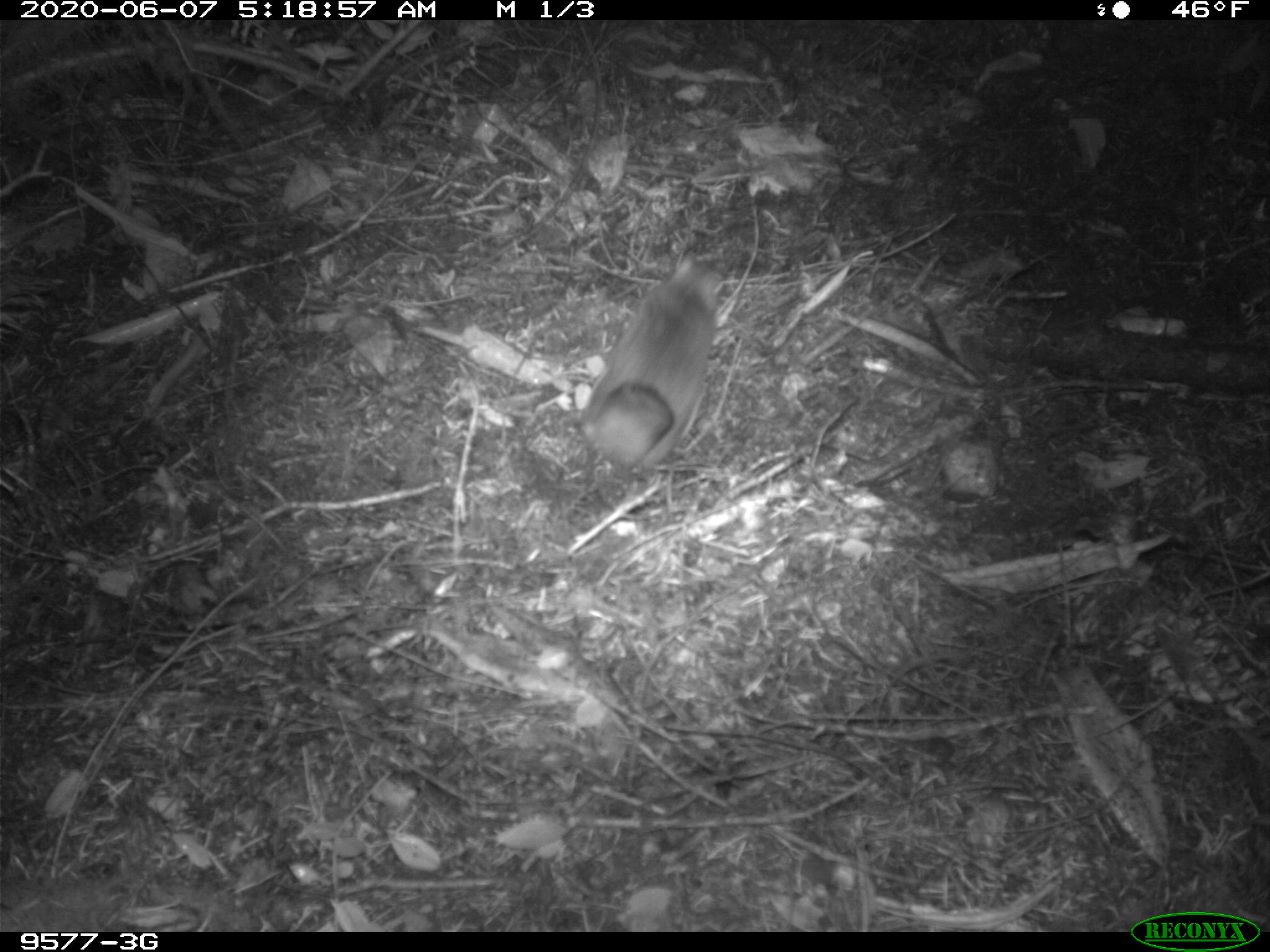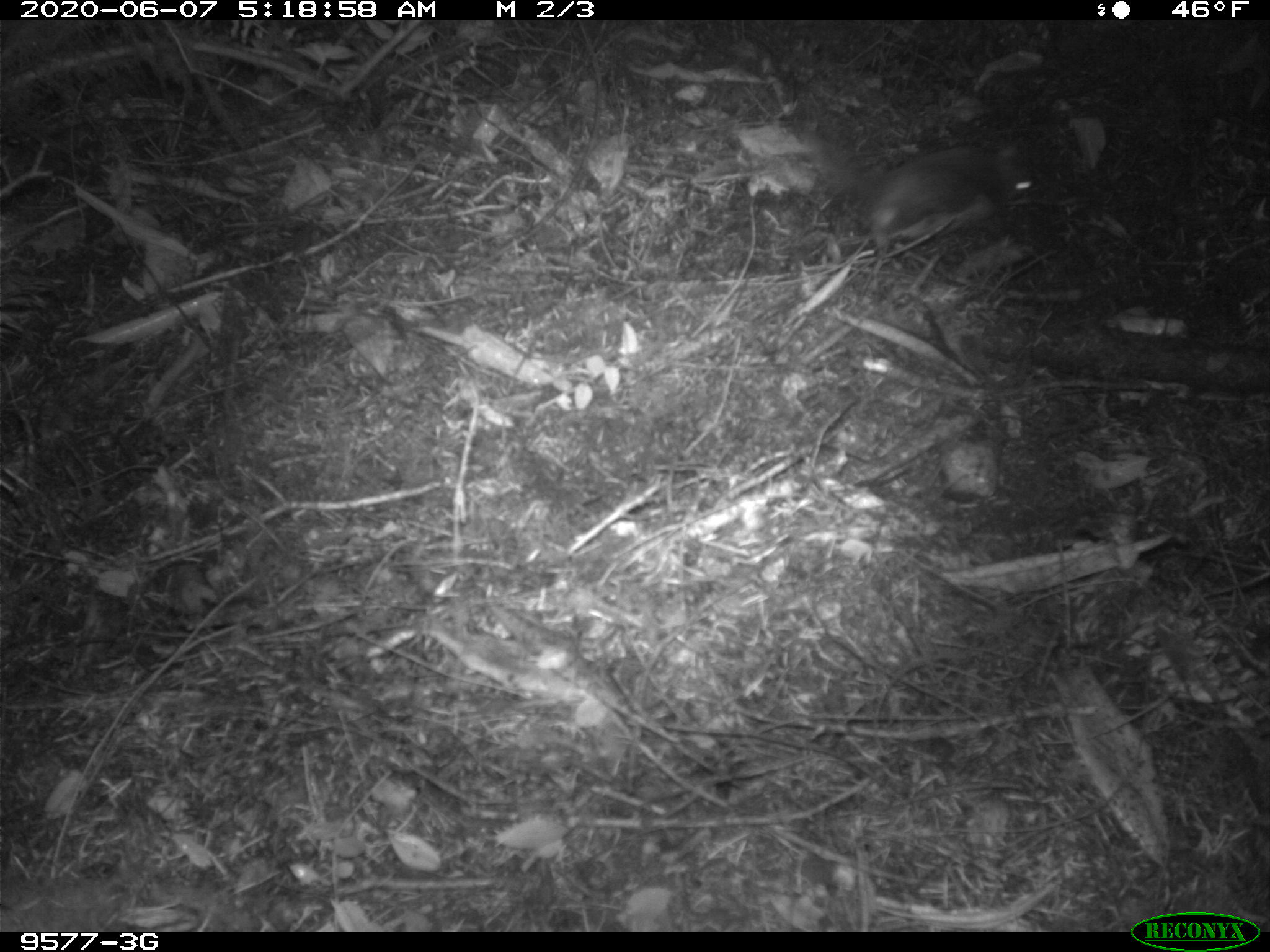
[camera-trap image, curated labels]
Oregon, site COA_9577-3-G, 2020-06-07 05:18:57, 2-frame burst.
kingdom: Animalia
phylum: Chordata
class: Mammalia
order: Rodentia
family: Sciuridae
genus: Glaucomys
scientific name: Glaucomys oregonensis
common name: humboldt's flying squirrel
Humboldt's flying squirrel (Glaucomys oregonensis).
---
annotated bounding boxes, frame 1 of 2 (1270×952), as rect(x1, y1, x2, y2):
humboldt's flying squirrel: rect(574, 239, 739, 479)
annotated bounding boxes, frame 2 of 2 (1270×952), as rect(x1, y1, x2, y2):
humboldt's flying squirrel: rect(790, 117, 1046, 265)